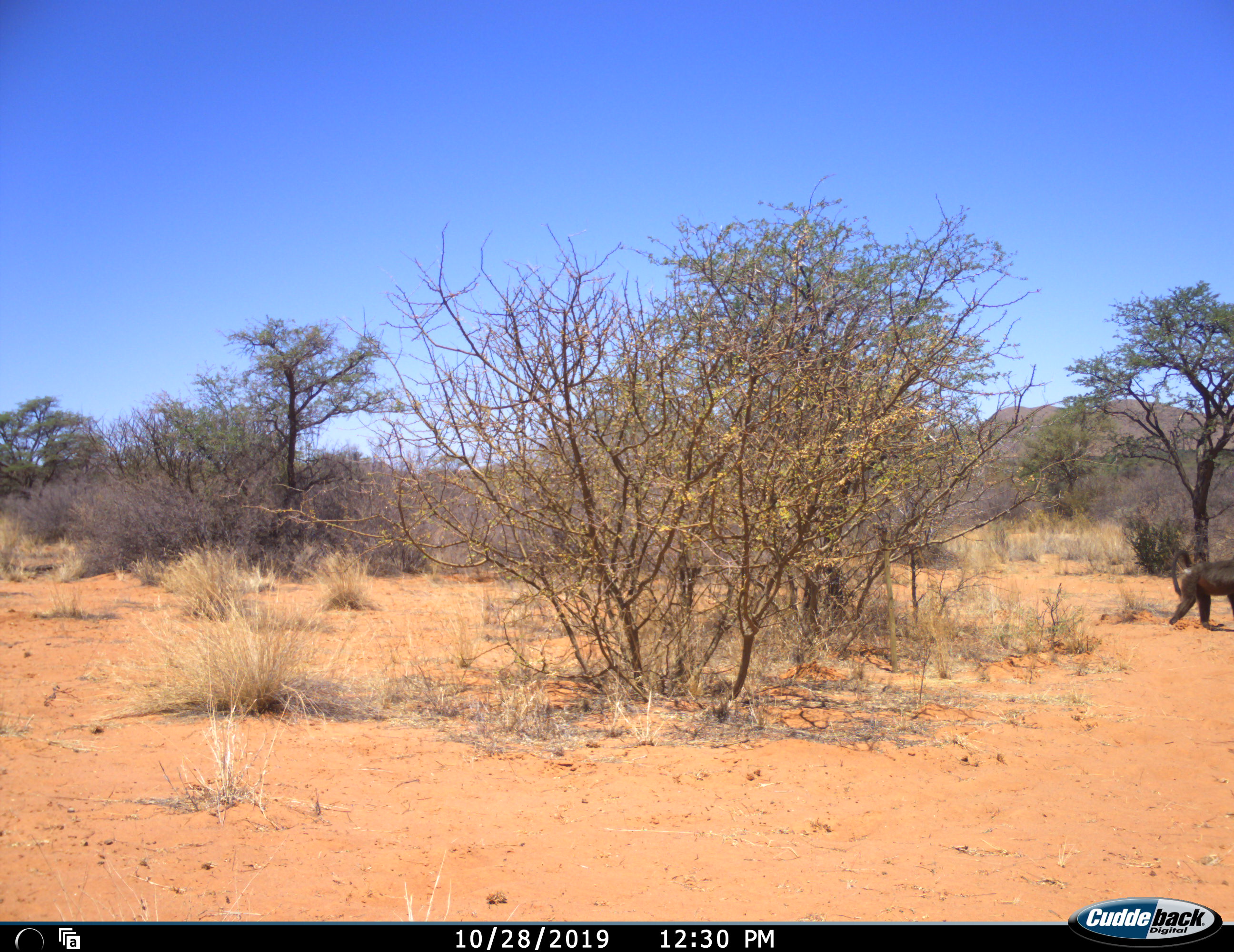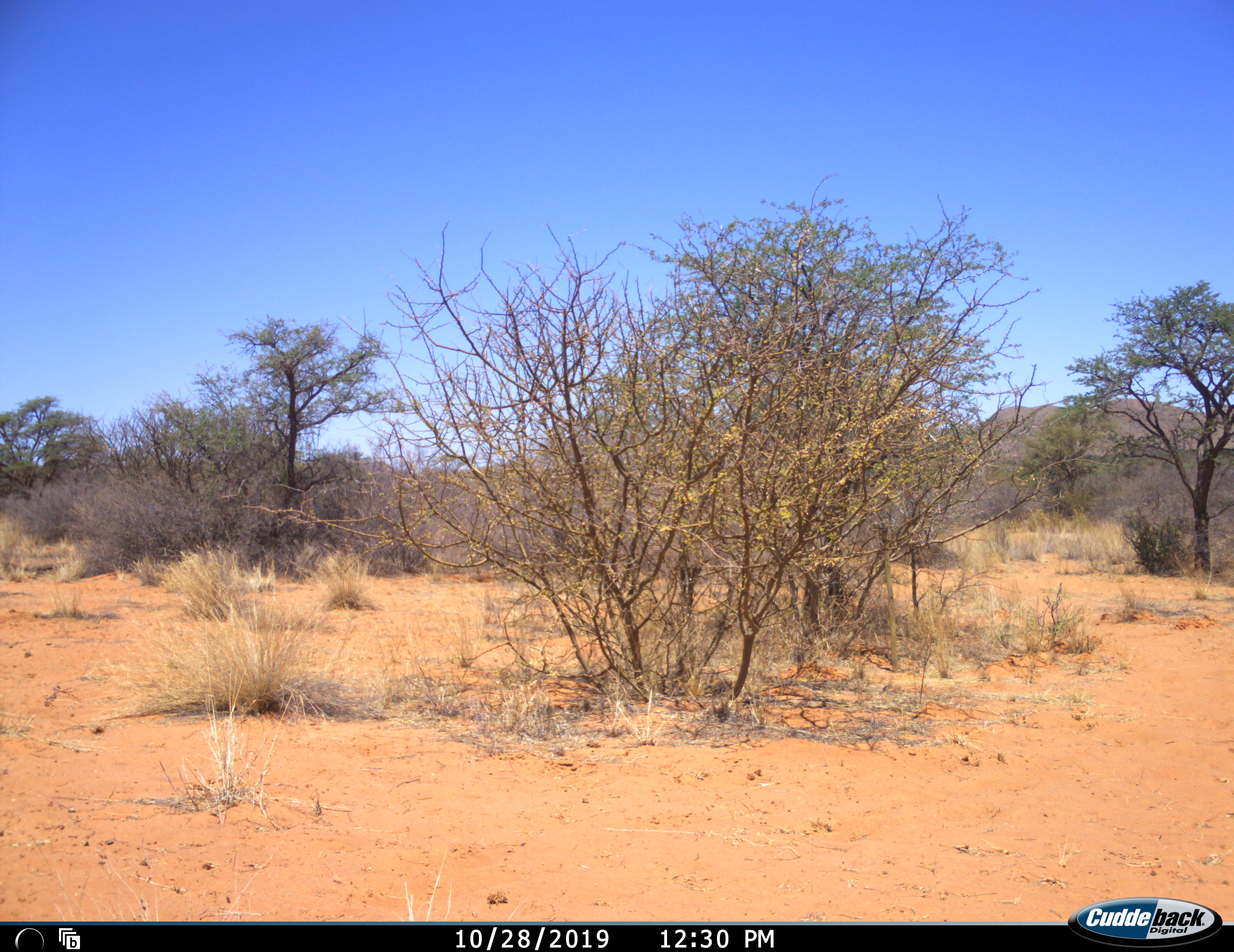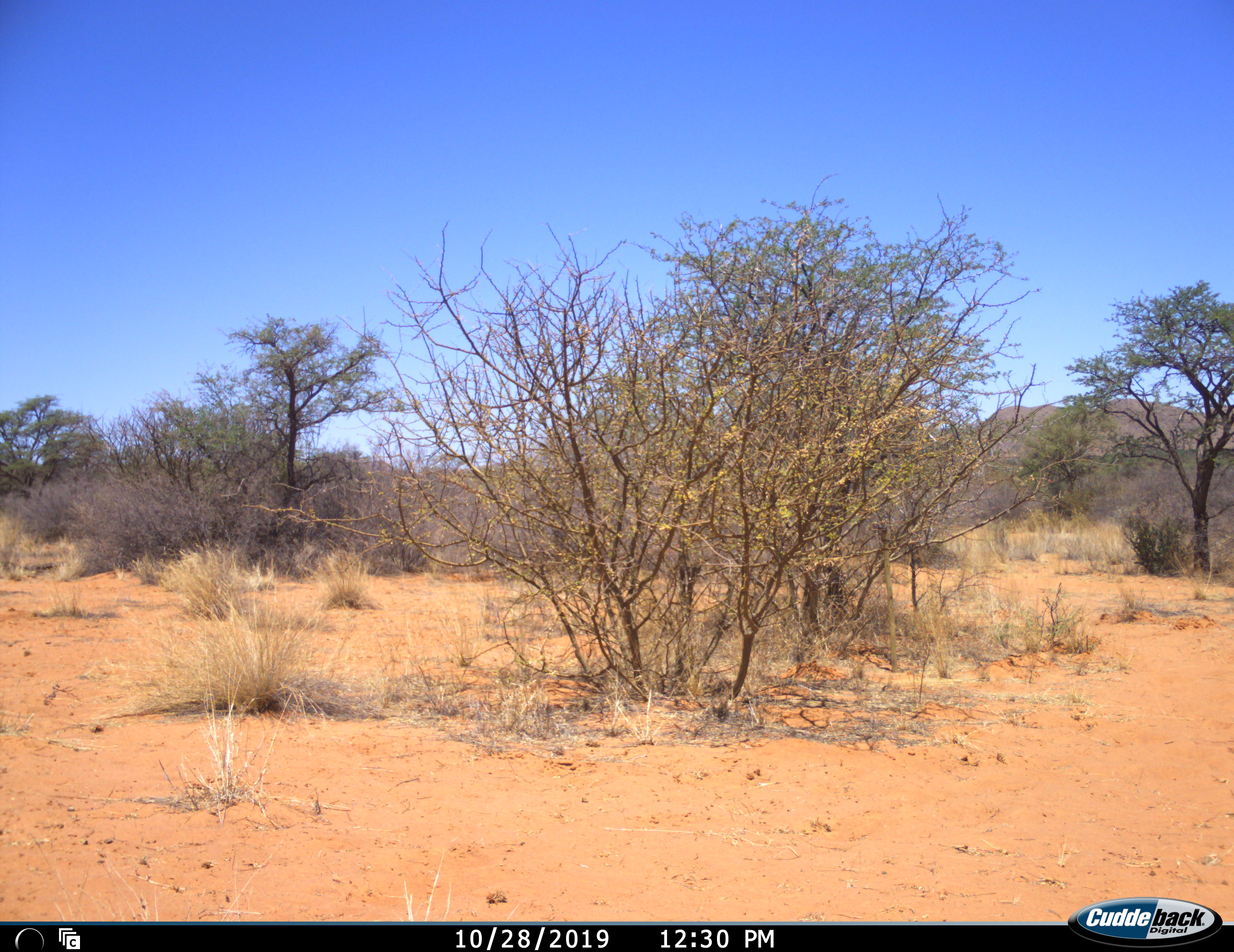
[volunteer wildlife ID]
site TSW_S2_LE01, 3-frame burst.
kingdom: Animalia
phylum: Chordata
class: Mammalia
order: Primates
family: Cercopithecidae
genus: Papio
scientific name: Papio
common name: baboon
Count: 1.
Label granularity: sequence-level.